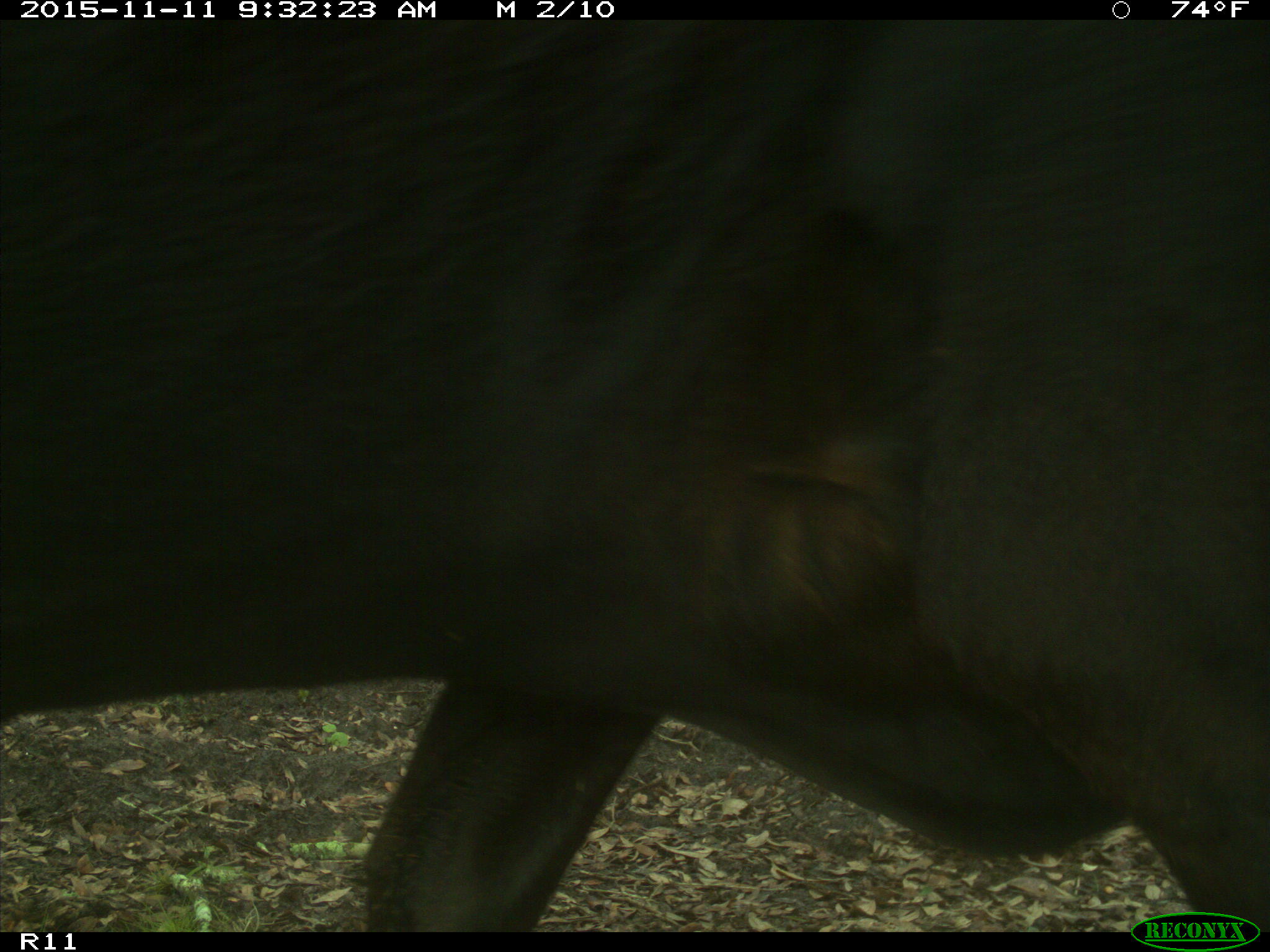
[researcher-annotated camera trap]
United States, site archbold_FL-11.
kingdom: Animalia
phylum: Chordata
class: Mammalia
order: Artiodactyla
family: Bovidae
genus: Bos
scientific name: Bos taurus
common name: domestic cow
Bos taurus (domestic cow).